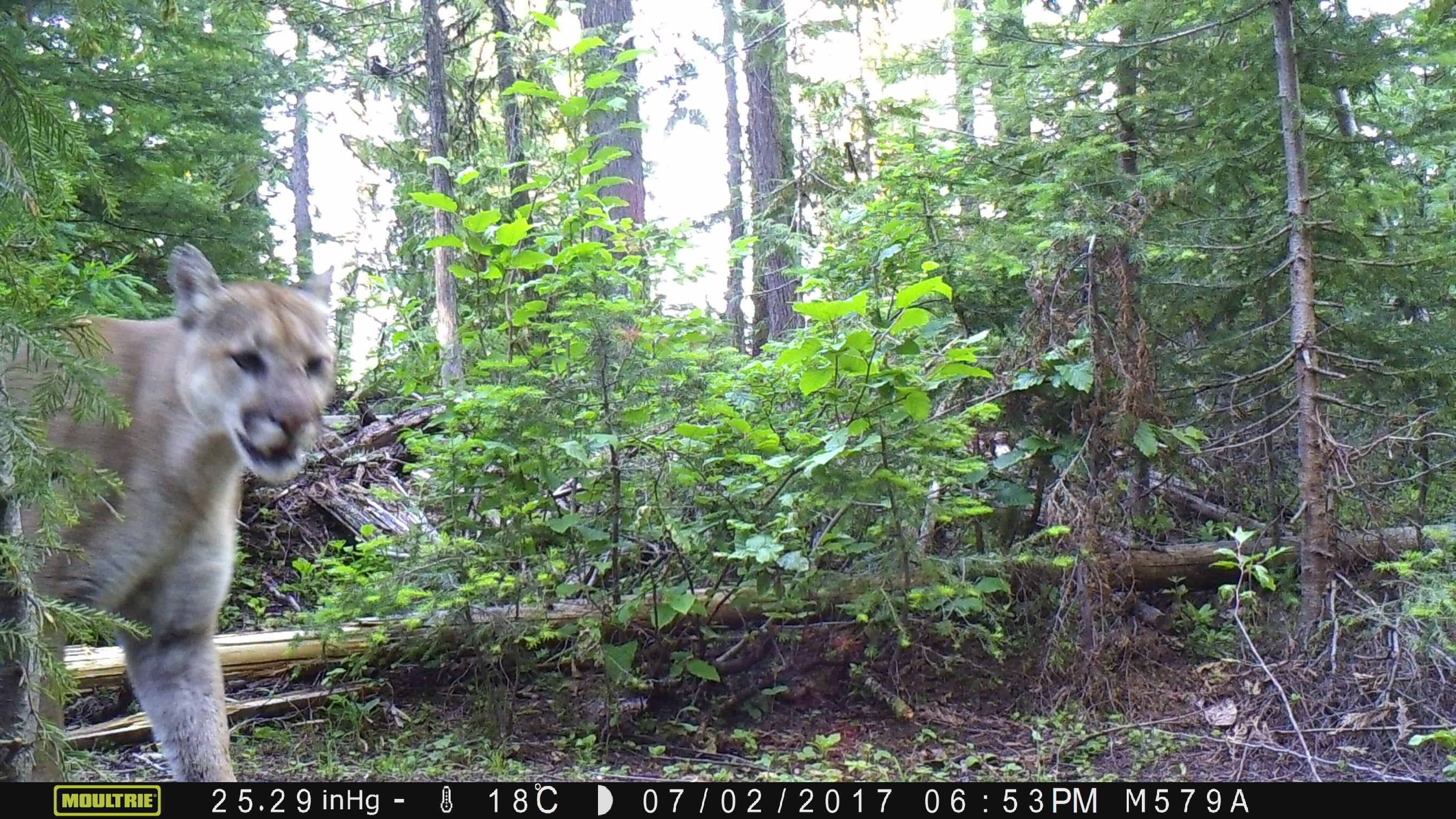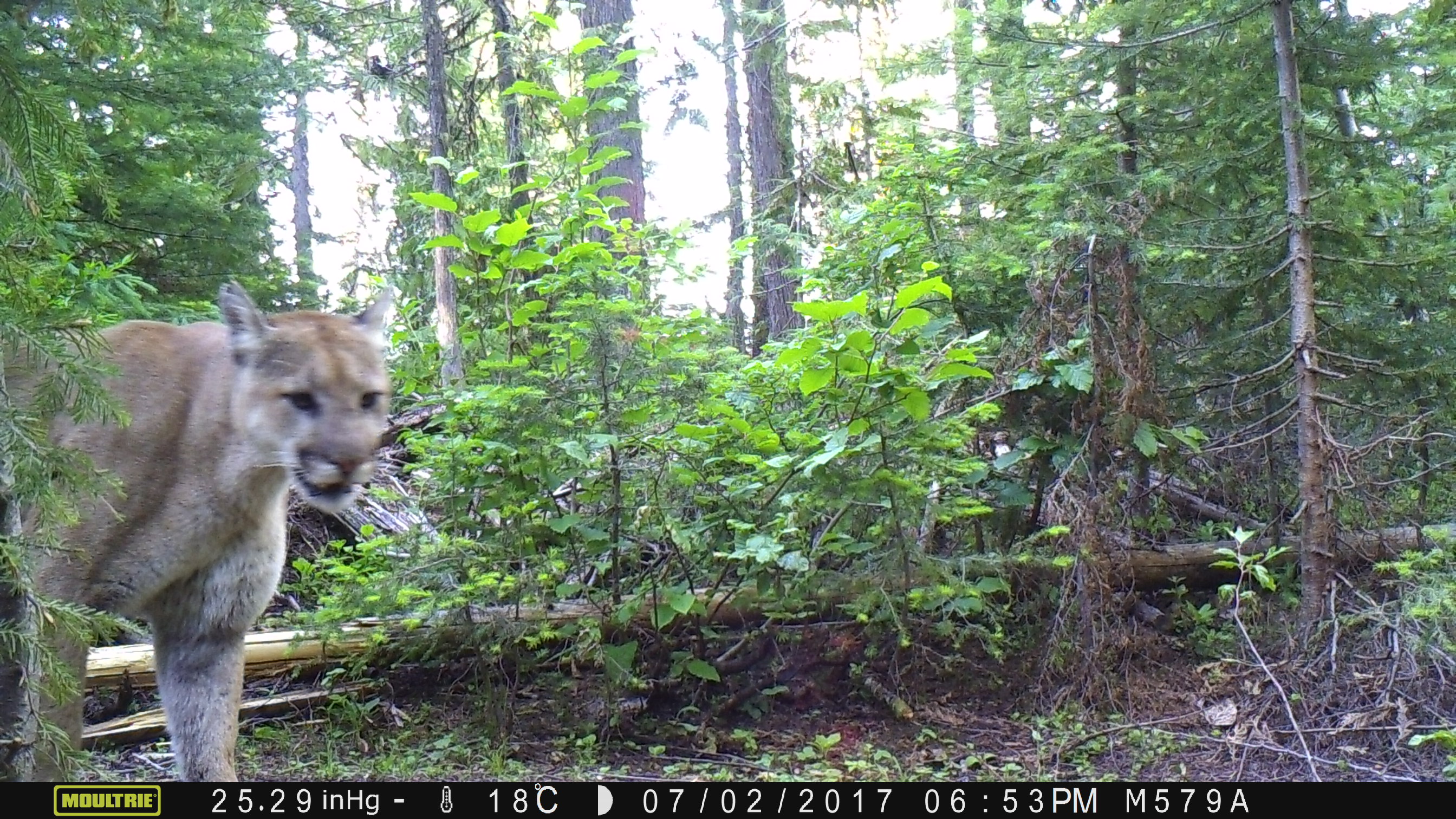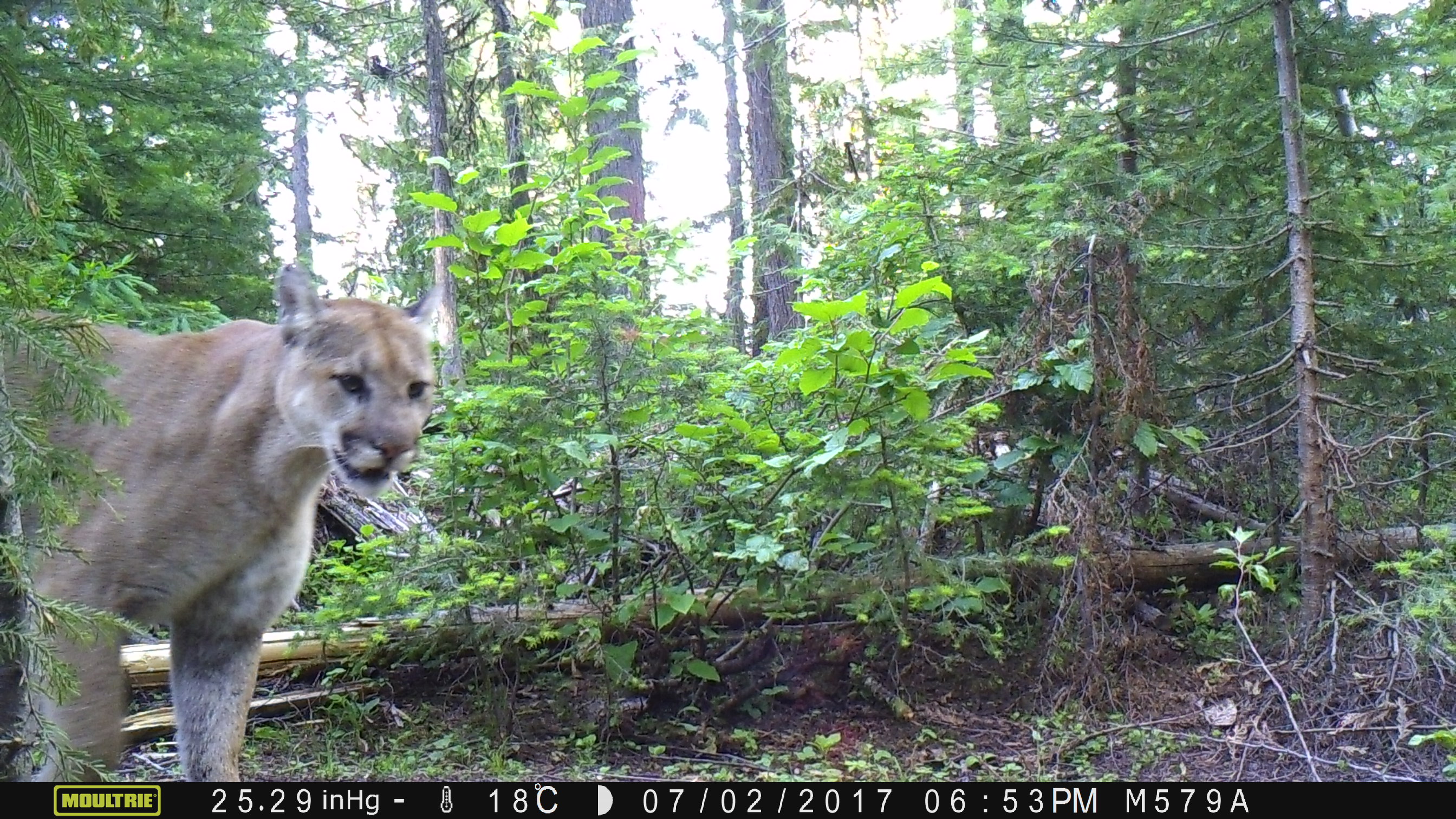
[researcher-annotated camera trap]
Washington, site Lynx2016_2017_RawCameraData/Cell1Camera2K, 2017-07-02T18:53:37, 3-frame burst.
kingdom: Animalia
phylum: Chordata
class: Mammalia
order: Carnivora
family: Felidae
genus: Puma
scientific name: Puma concolor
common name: mountain lion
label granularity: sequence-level